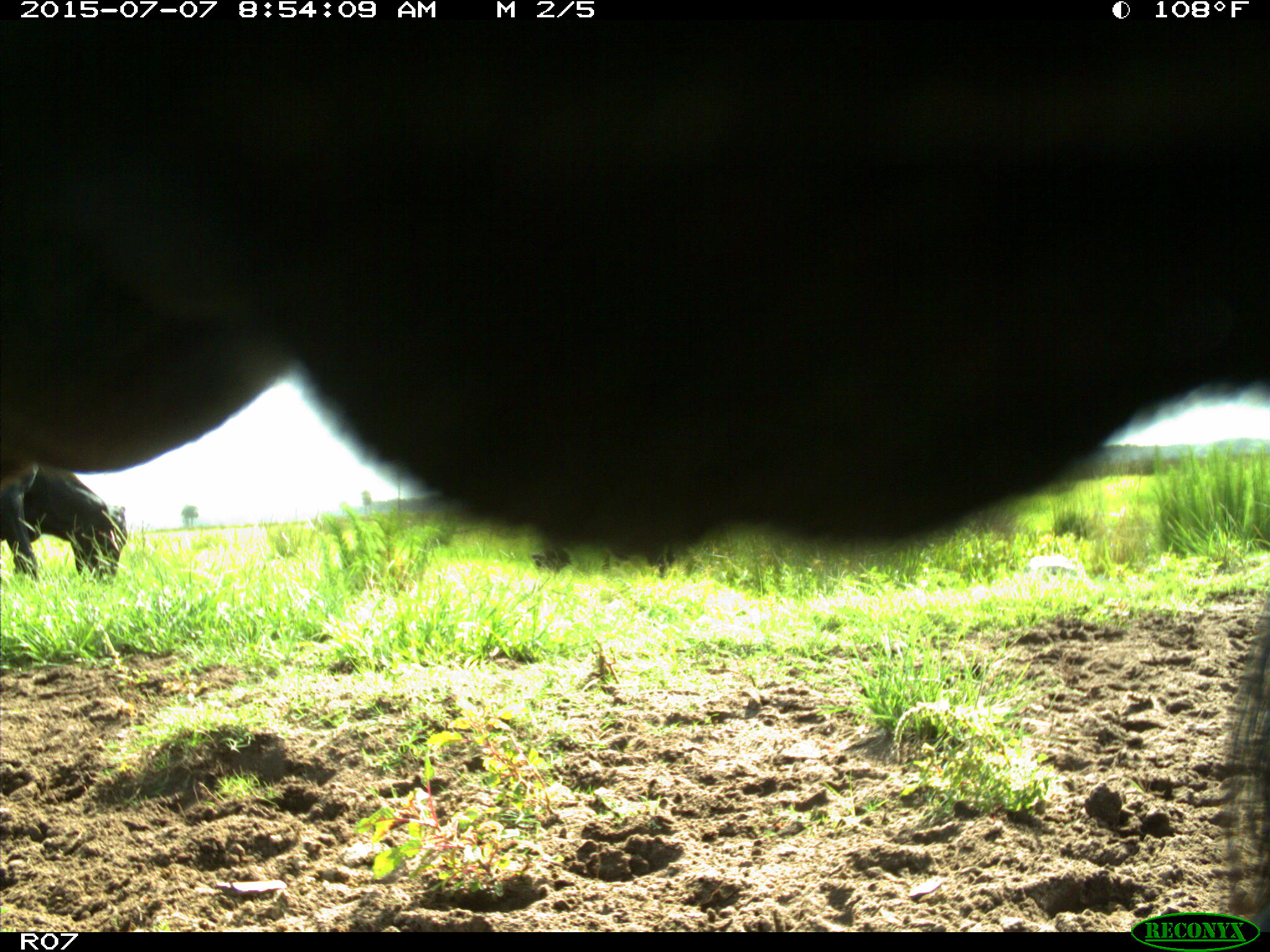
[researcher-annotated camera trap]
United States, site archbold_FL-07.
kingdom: Animalia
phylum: Chordata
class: Mammalia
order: Artiodactyla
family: Bovidae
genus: Bos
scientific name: Bos taurus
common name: domestic cow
Bos taurus (domestic cow).